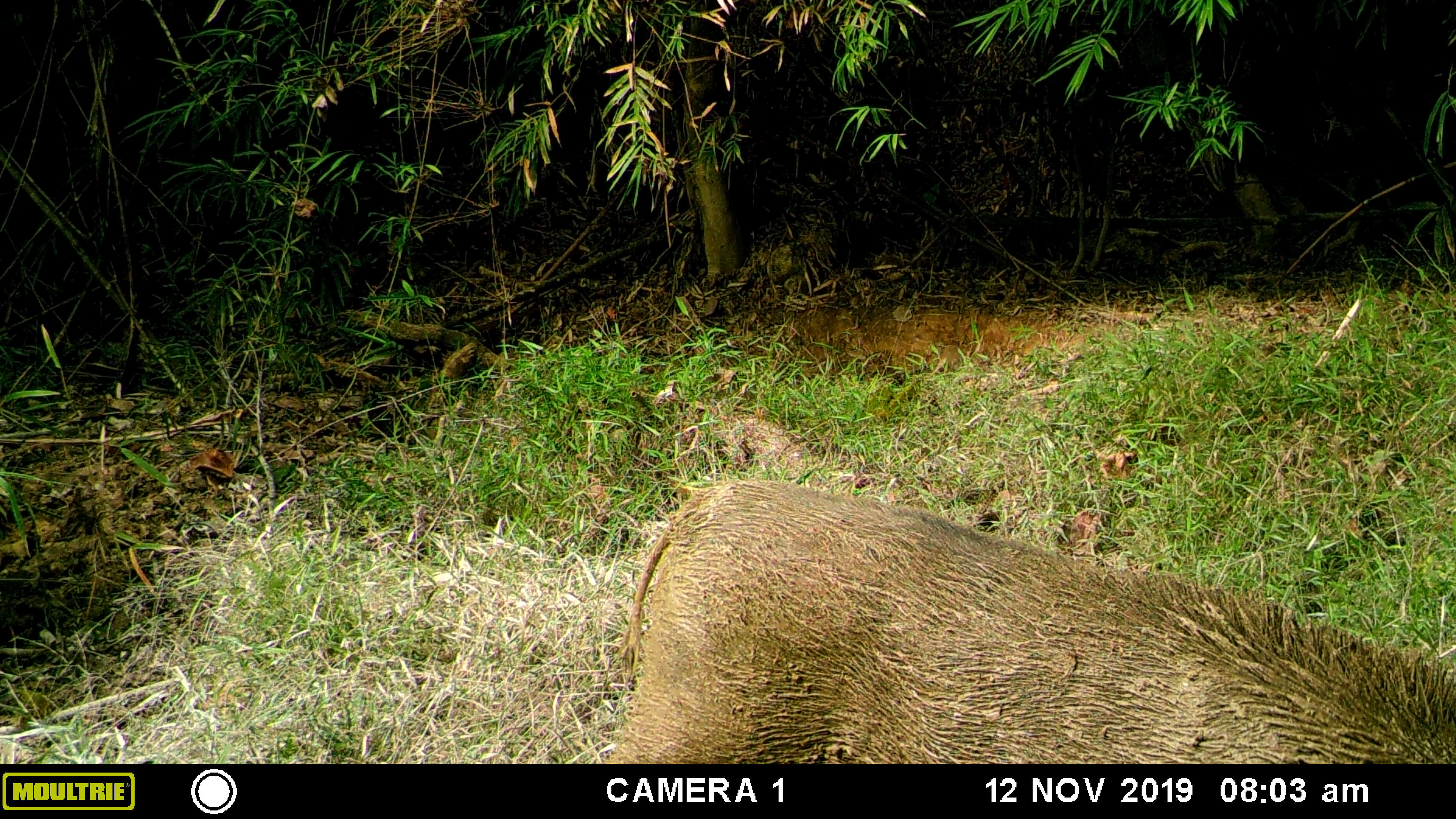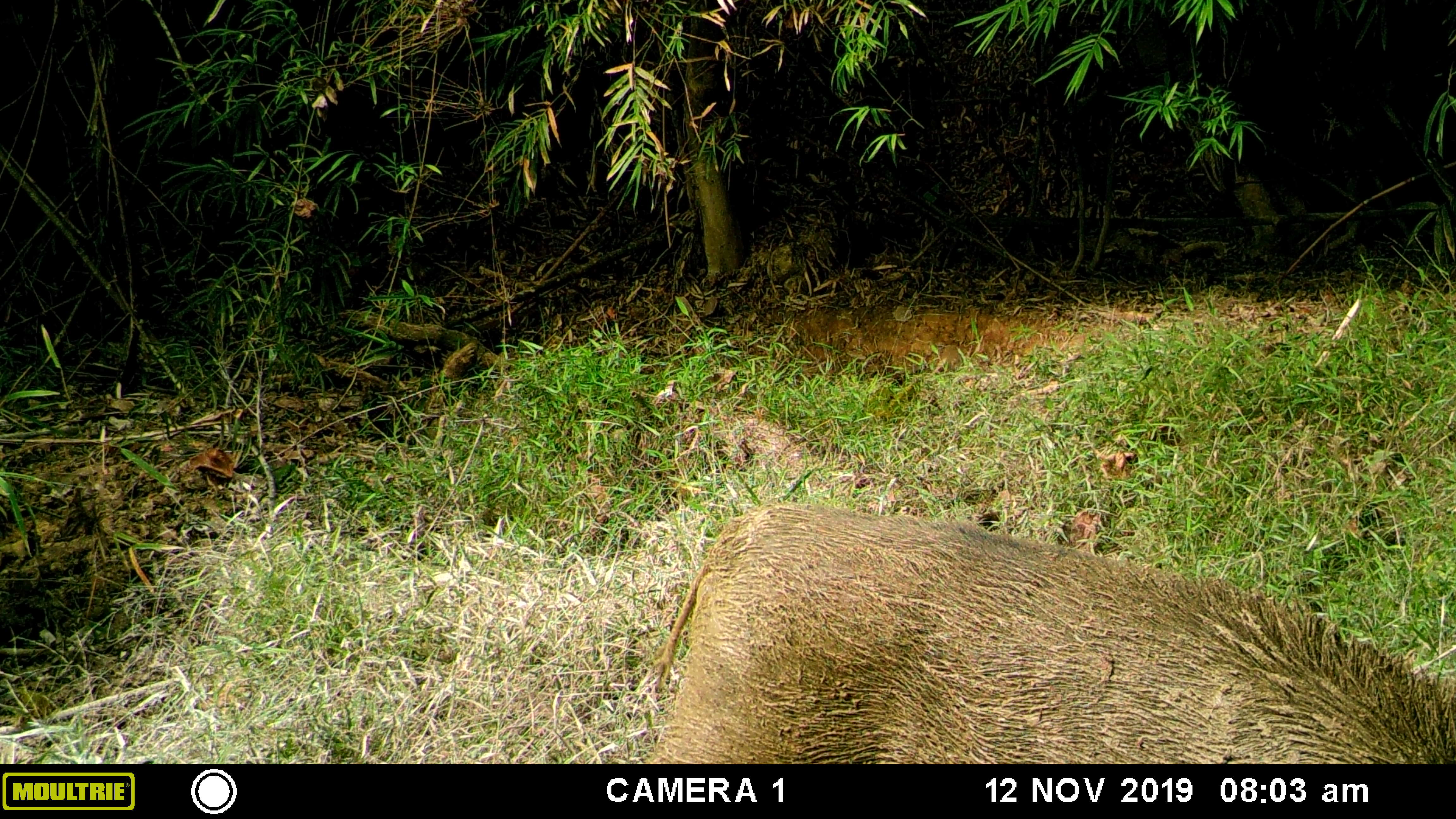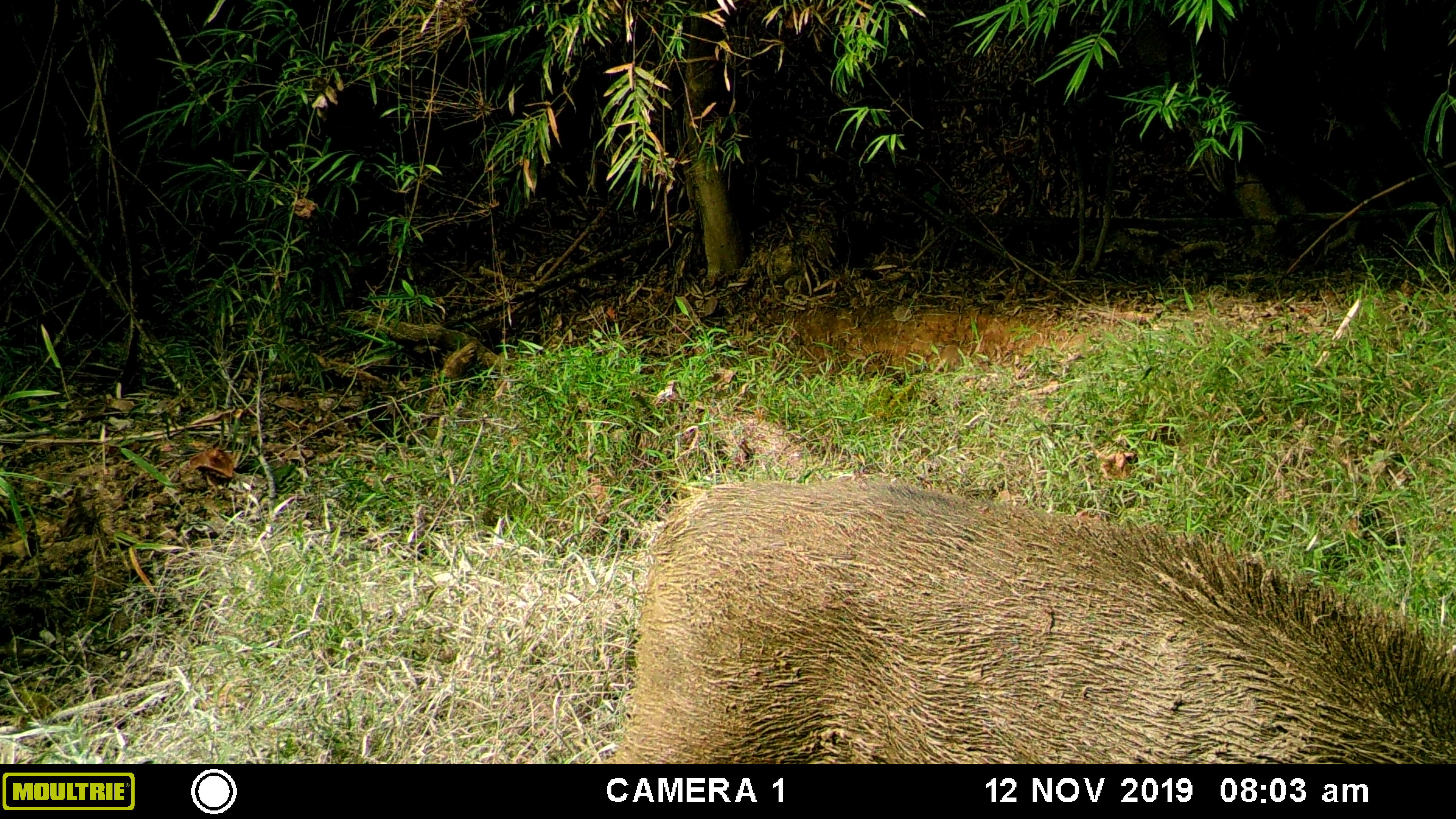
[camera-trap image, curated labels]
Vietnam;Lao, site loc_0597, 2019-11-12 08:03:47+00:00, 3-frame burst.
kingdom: Animalia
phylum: Chordata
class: Mammalia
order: Artiodactyla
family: Suidae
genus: Sus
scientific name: Sus scrofa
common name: eurasian wild pig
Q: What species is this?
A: Eurasian wild pig (Sus scrofa).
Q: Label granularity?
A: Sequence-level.